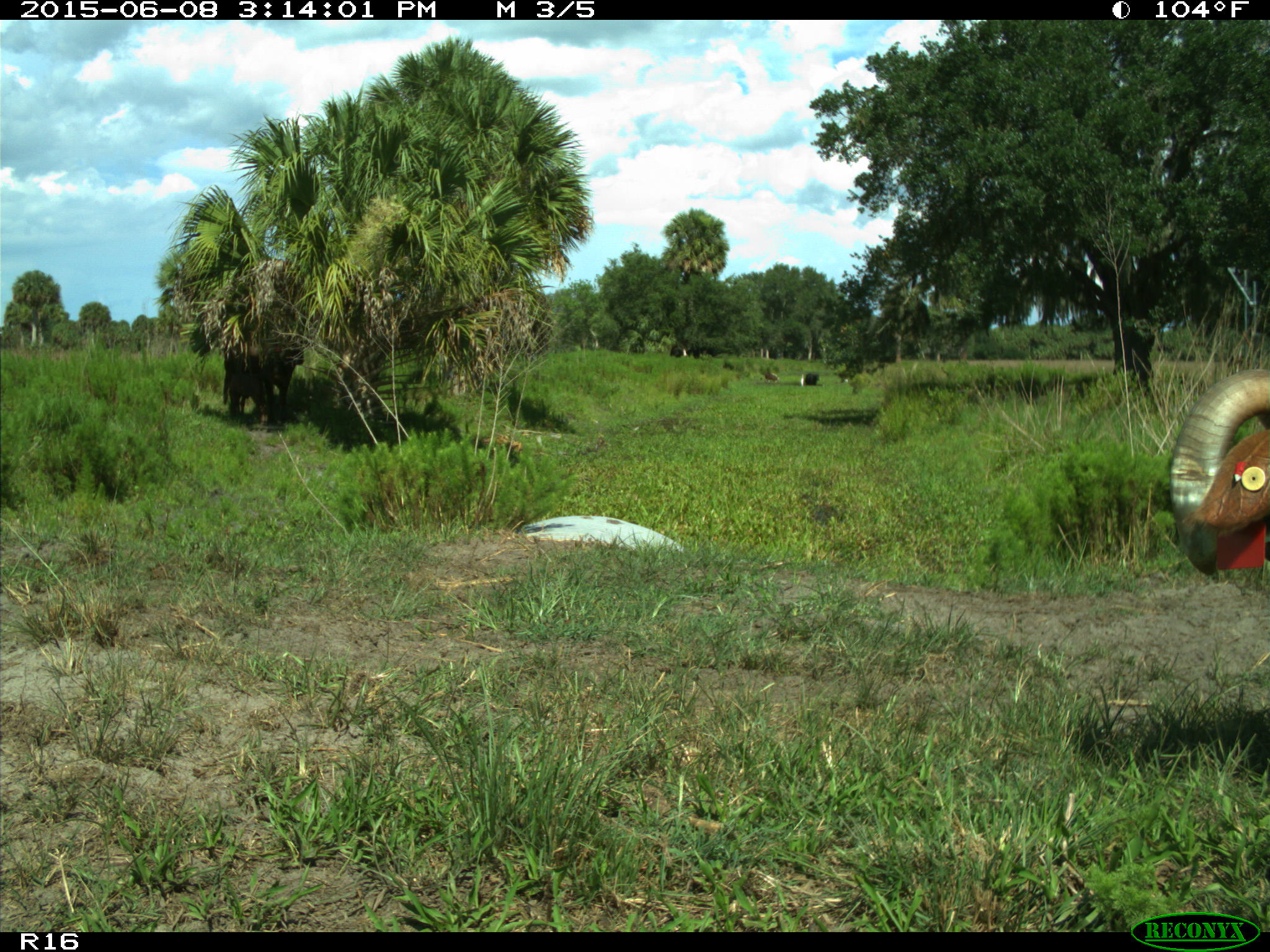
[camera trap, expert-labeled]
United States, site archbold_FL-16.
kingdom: Animalia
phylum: Chordata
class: Mammalia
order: Artiodactyla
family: Bovidae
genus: Bos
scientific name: Bos taurus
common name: domestic cow